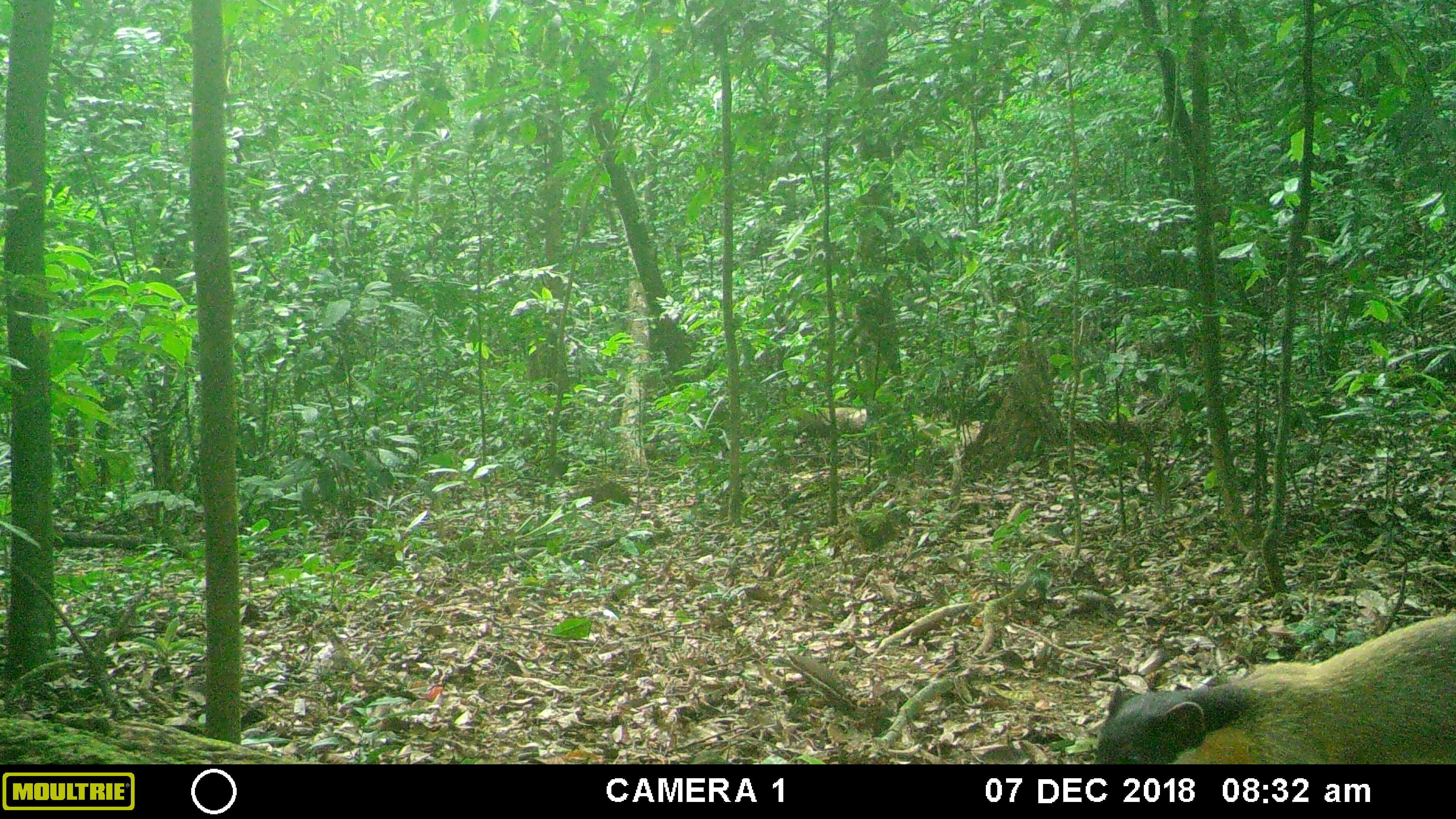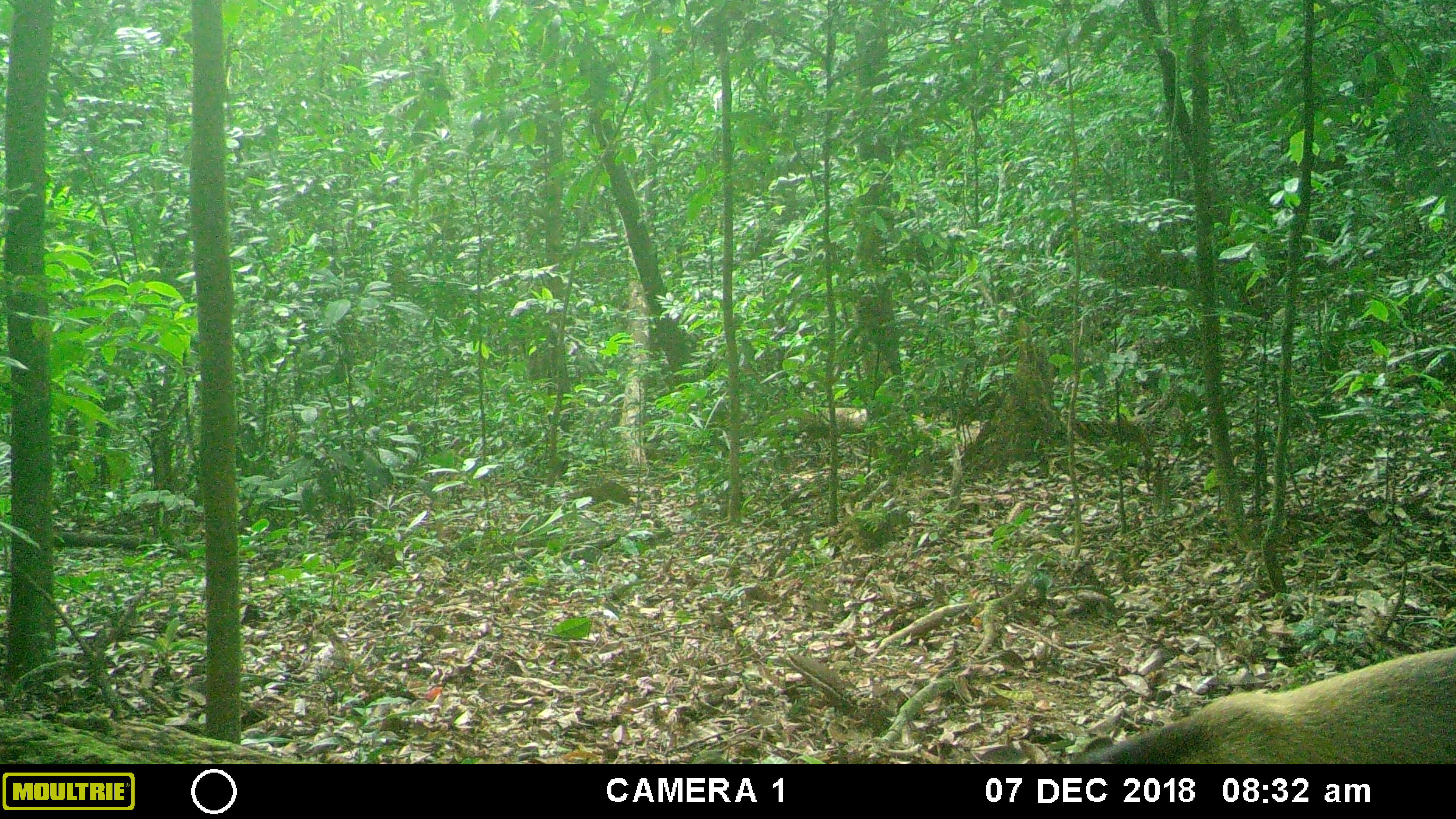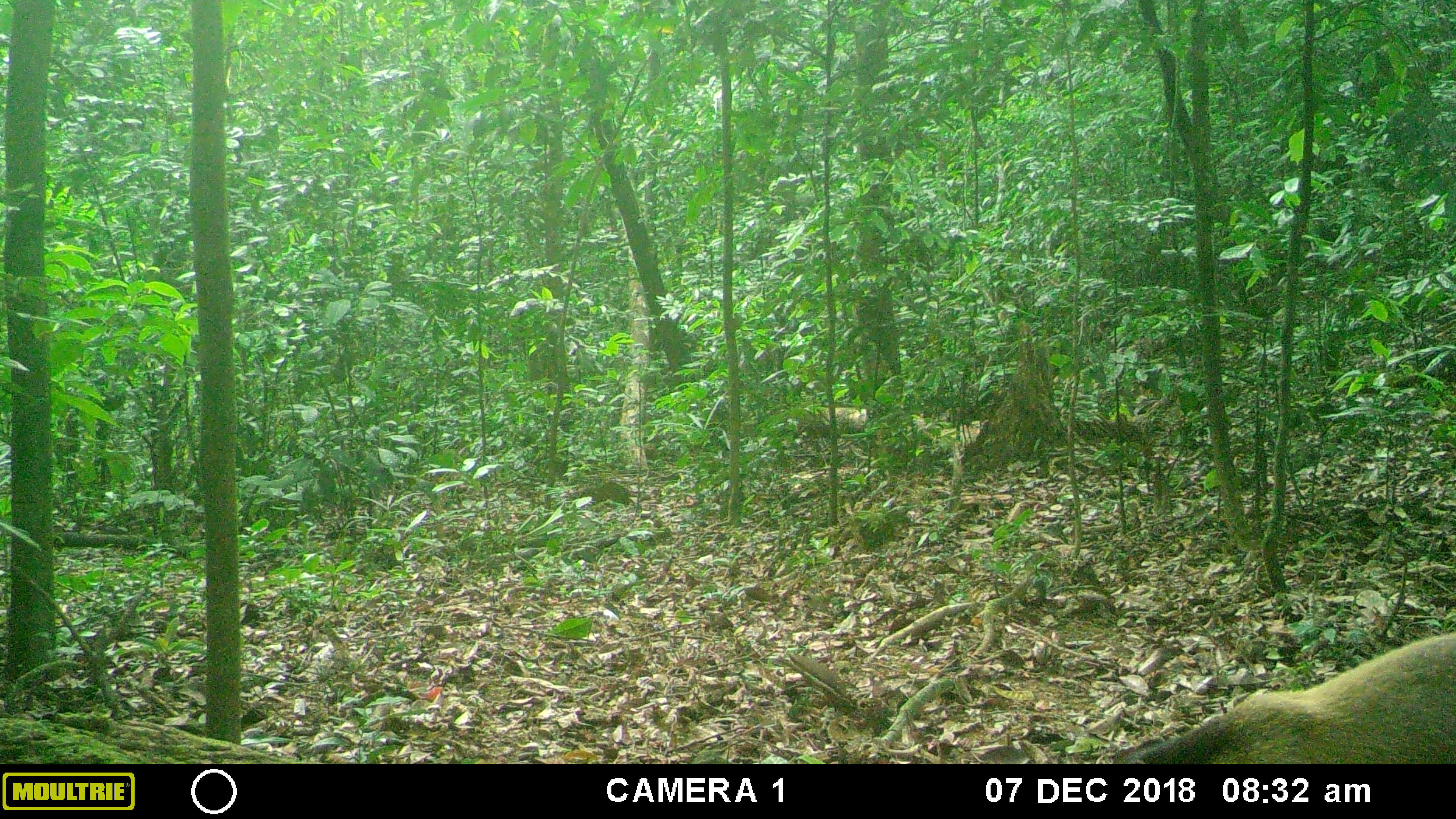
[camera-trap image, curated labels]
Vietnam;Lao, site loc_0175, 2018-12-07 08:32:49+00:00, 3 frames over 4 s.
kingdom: Animalia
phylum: Chordata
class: Mammalia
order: Carnivora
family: Mustelidae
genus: Martes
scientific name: Martes flavigula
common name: yellow-throated marten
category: yellow throated marten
Yellow throated marten (yellow-throated marten) (Martes flavigula). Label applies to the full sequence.